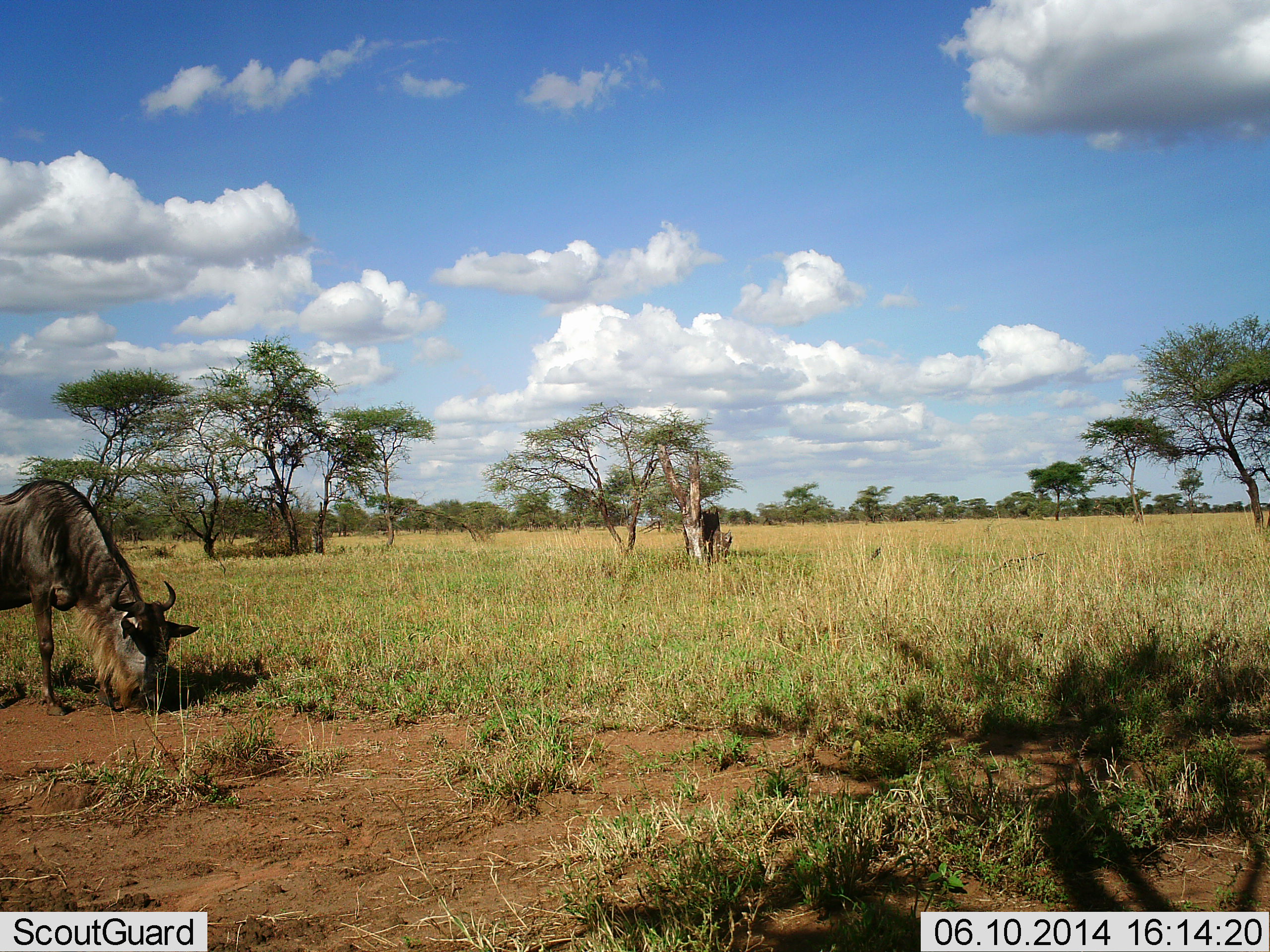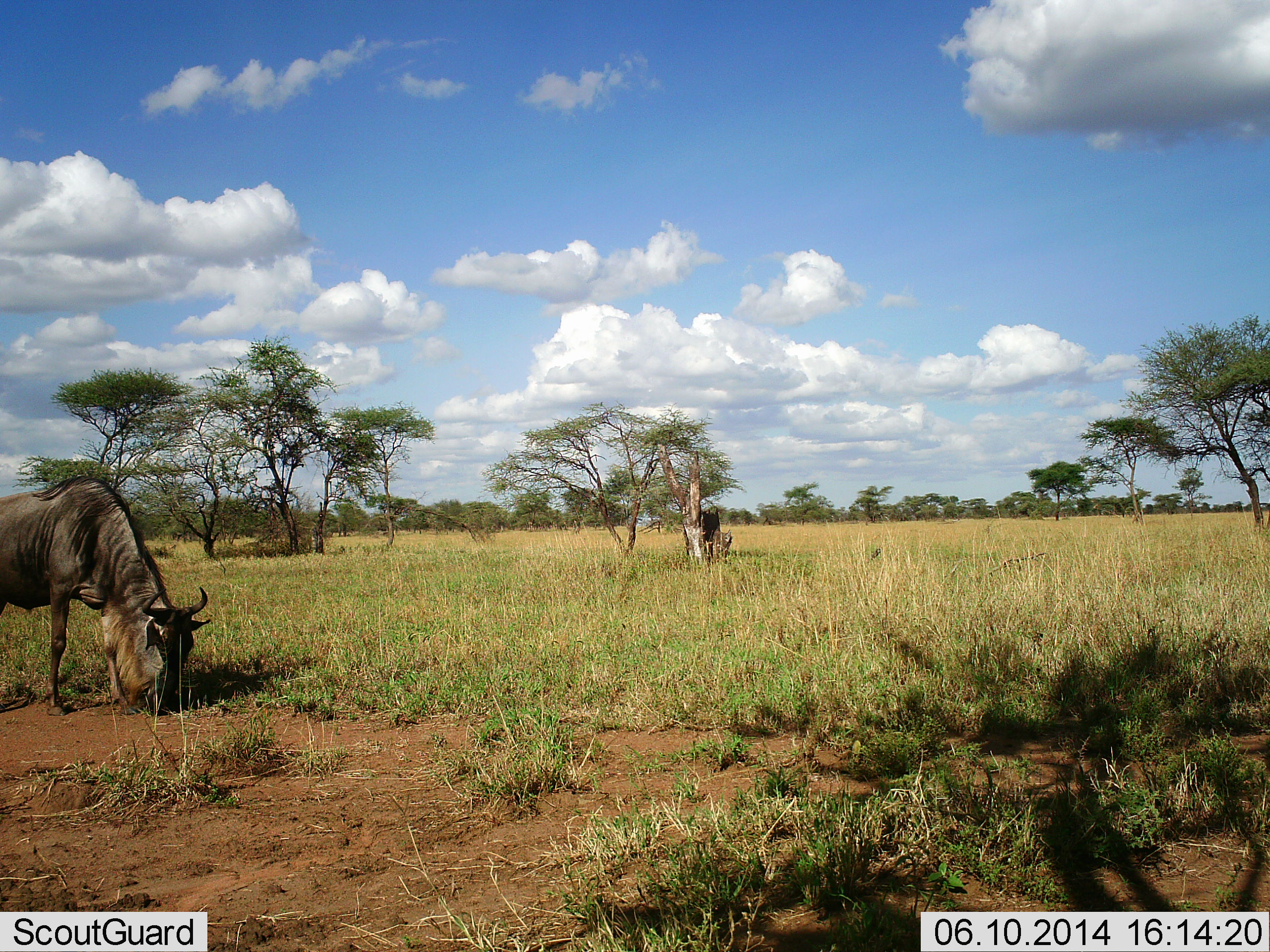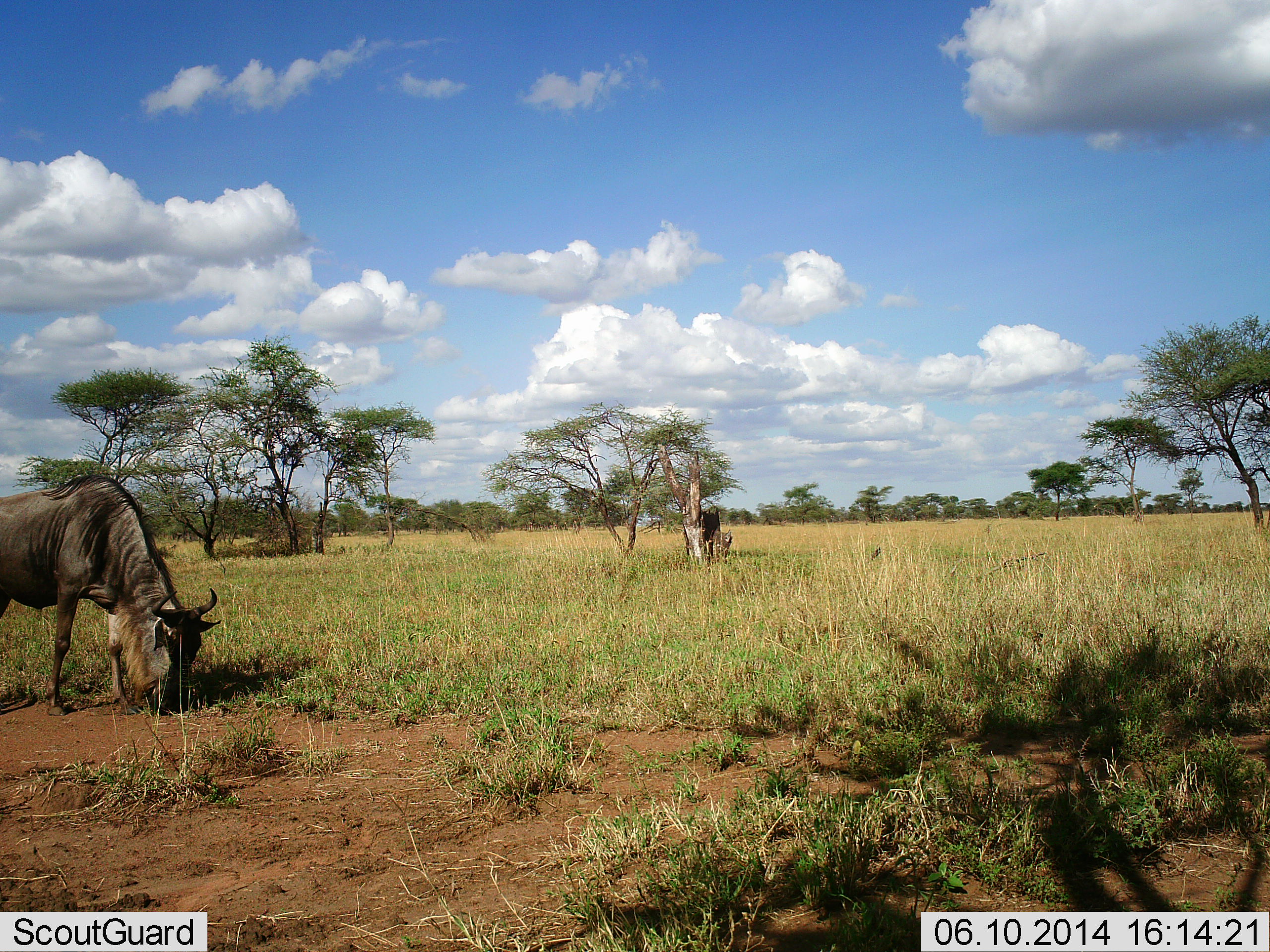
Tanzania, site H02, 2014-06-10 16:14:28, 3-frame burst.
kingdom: Animalia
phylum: Chordata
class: Mammalia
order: Artiodactyla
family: Bovidae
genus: Connochaetes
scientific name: Connochaetes taurinus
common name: blue wildebeest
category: wildebeest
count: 1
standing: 10%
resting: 0%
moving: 0%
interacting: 0%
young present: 0%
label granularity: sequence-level